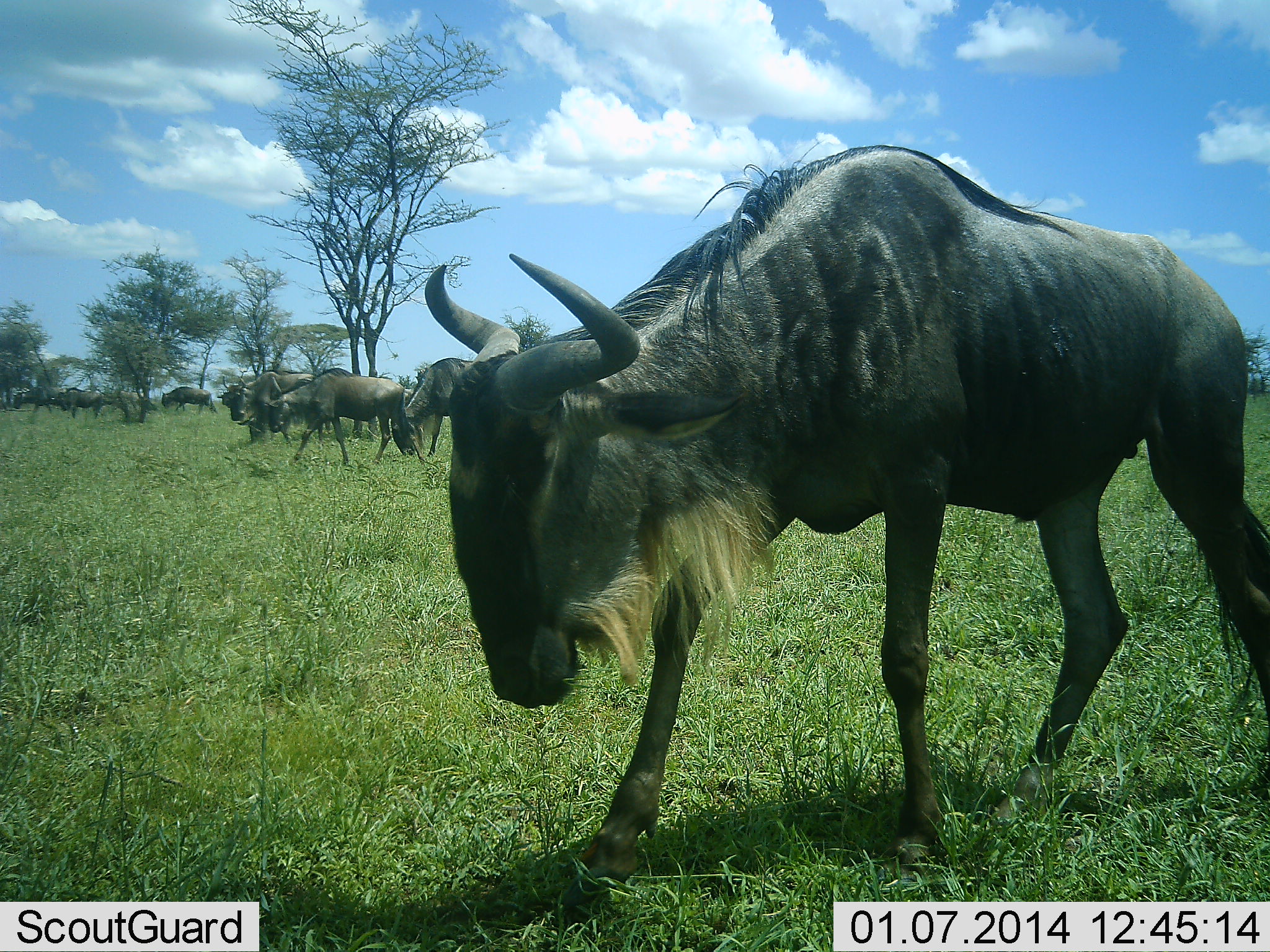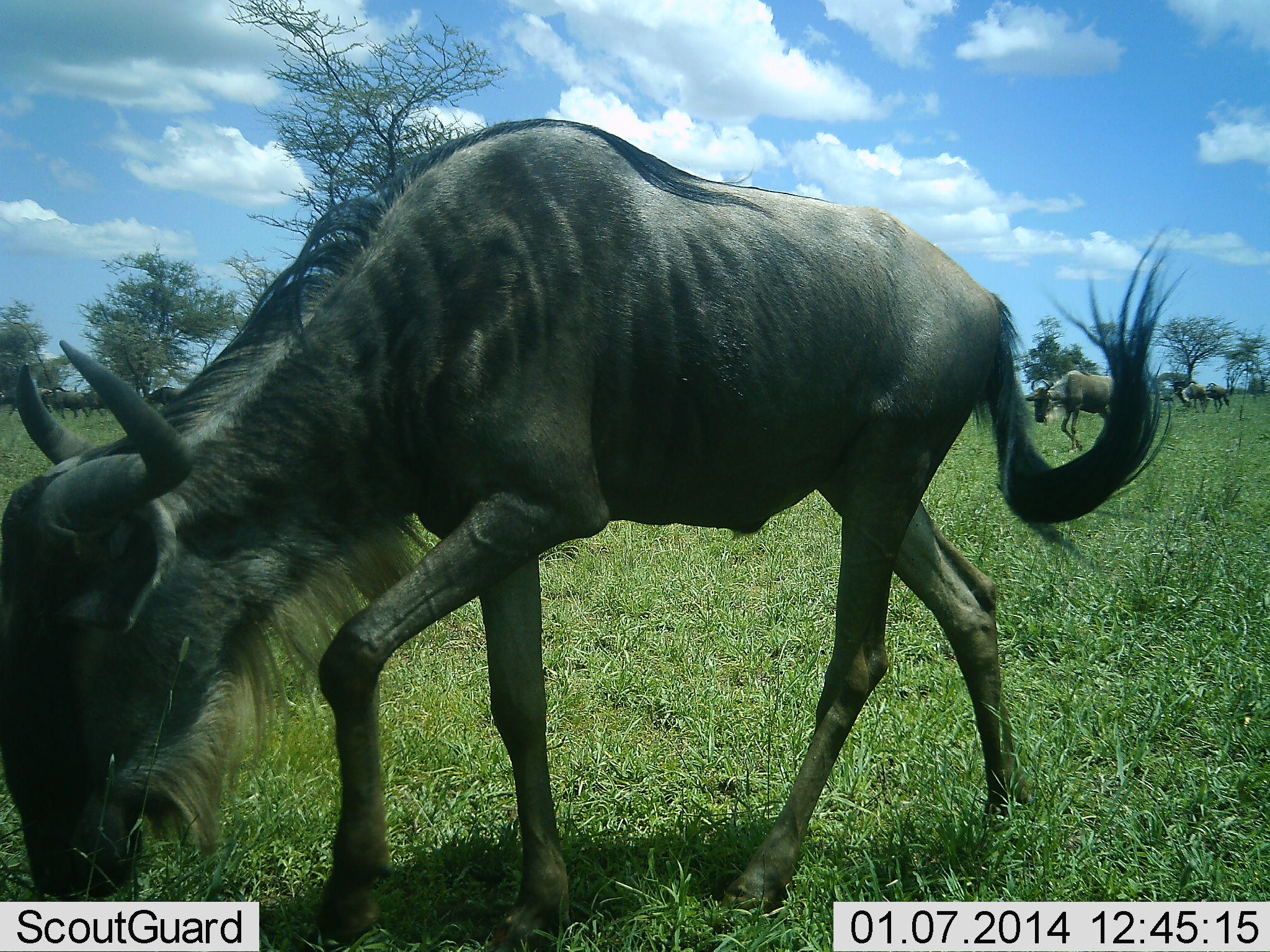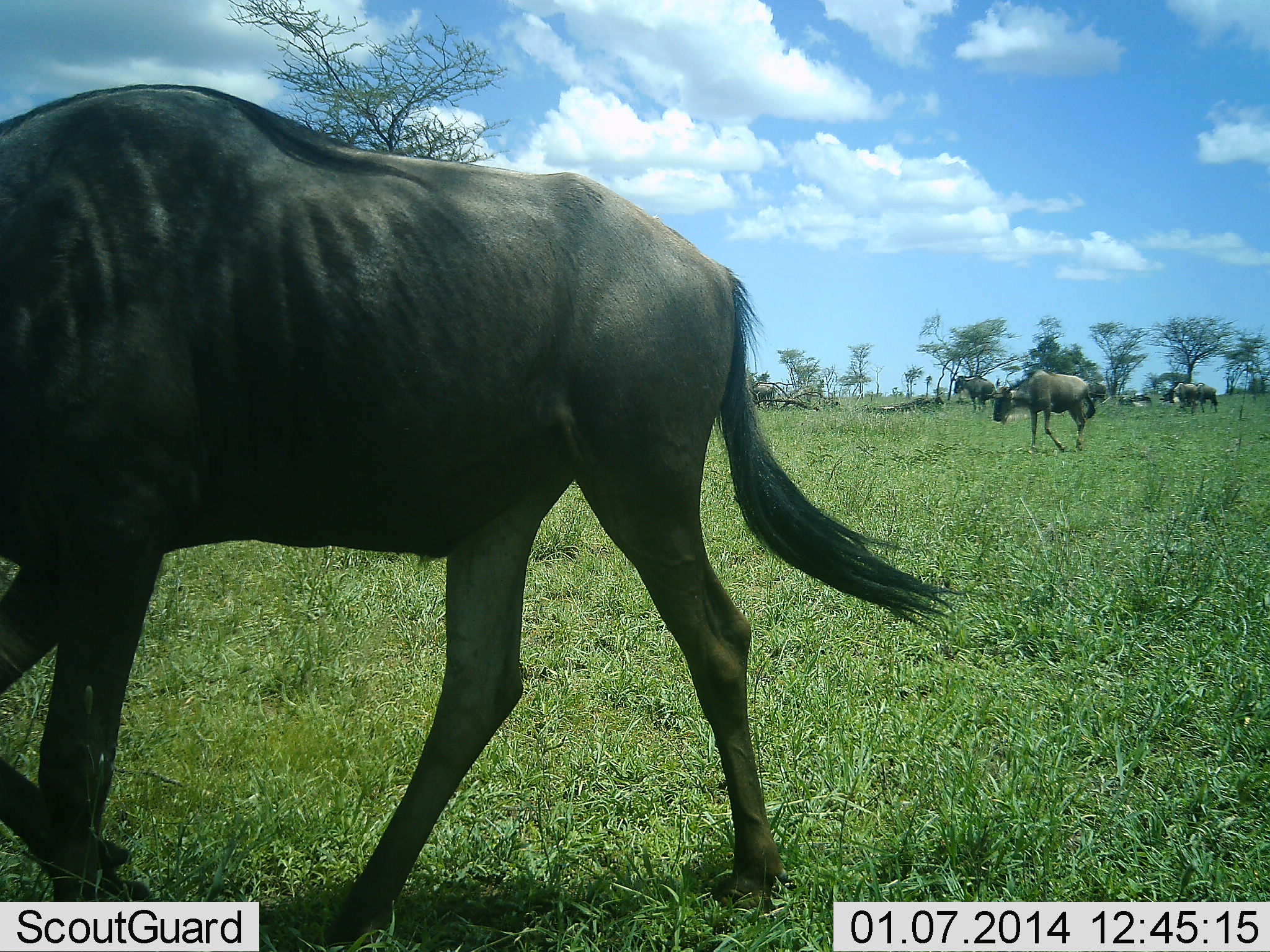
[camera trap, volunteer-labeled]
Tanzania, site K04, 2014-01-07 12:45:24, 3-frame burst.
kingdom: Animalia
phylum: Chordata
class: Mammalia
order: Artiodactyla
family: Bovidae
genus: Connochaetes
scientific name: Connochaetes taurinus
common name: blue wildebeest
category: wildebeest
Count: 11-50.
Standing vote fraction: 40%.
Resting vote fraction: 0%.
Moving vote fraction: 90%.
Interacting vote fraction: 10%.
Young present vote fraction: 0%.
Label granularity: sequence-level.